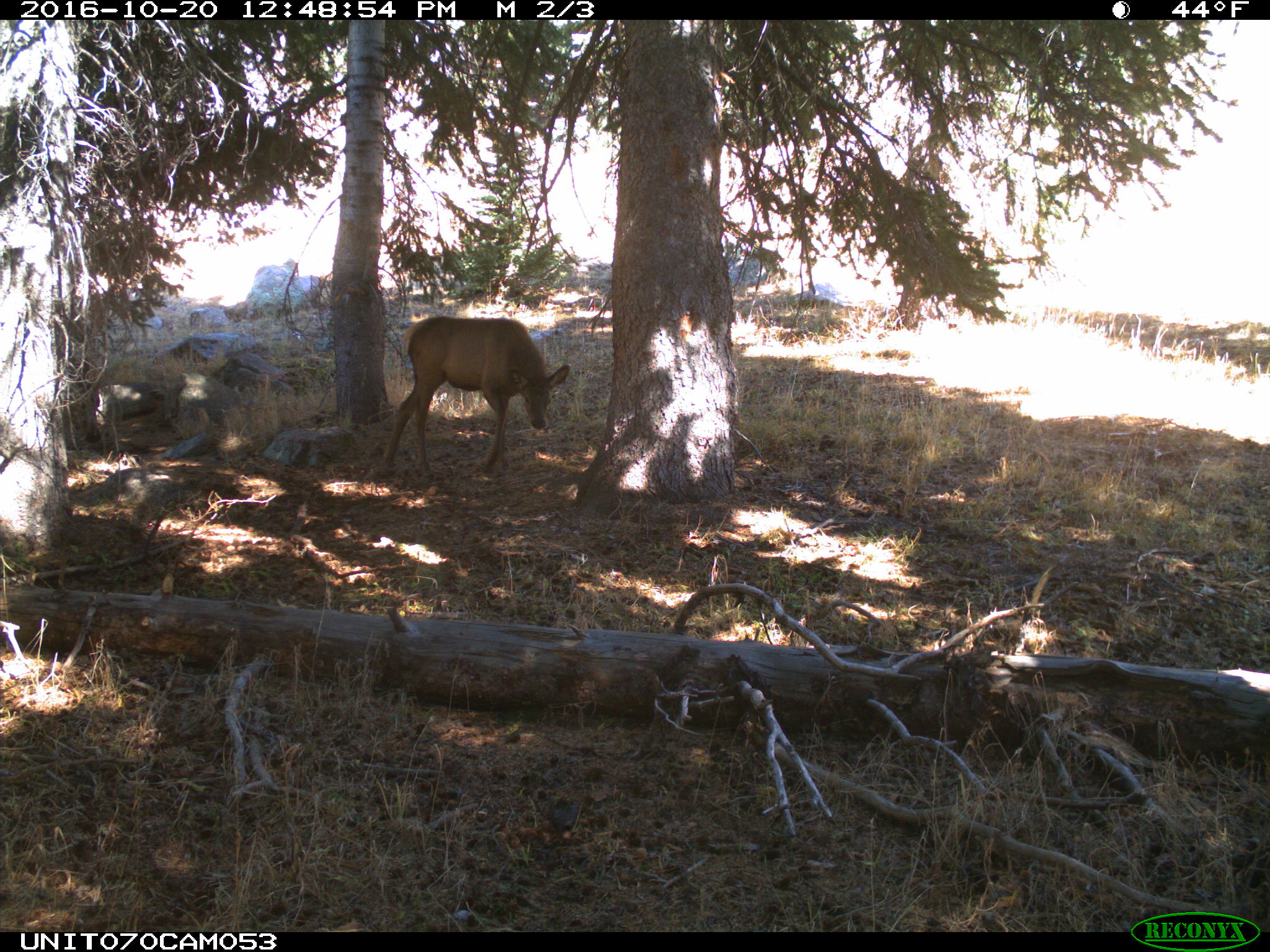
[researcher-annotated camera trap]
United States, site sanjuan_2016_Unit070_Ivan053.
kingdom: Animalia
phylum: Chordata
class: Mammalia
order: Artiodactyla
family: Cervidae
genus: Cervus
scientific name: Cervus elaphus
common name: red deer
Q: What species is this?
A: Cervus elaphus (red deer).